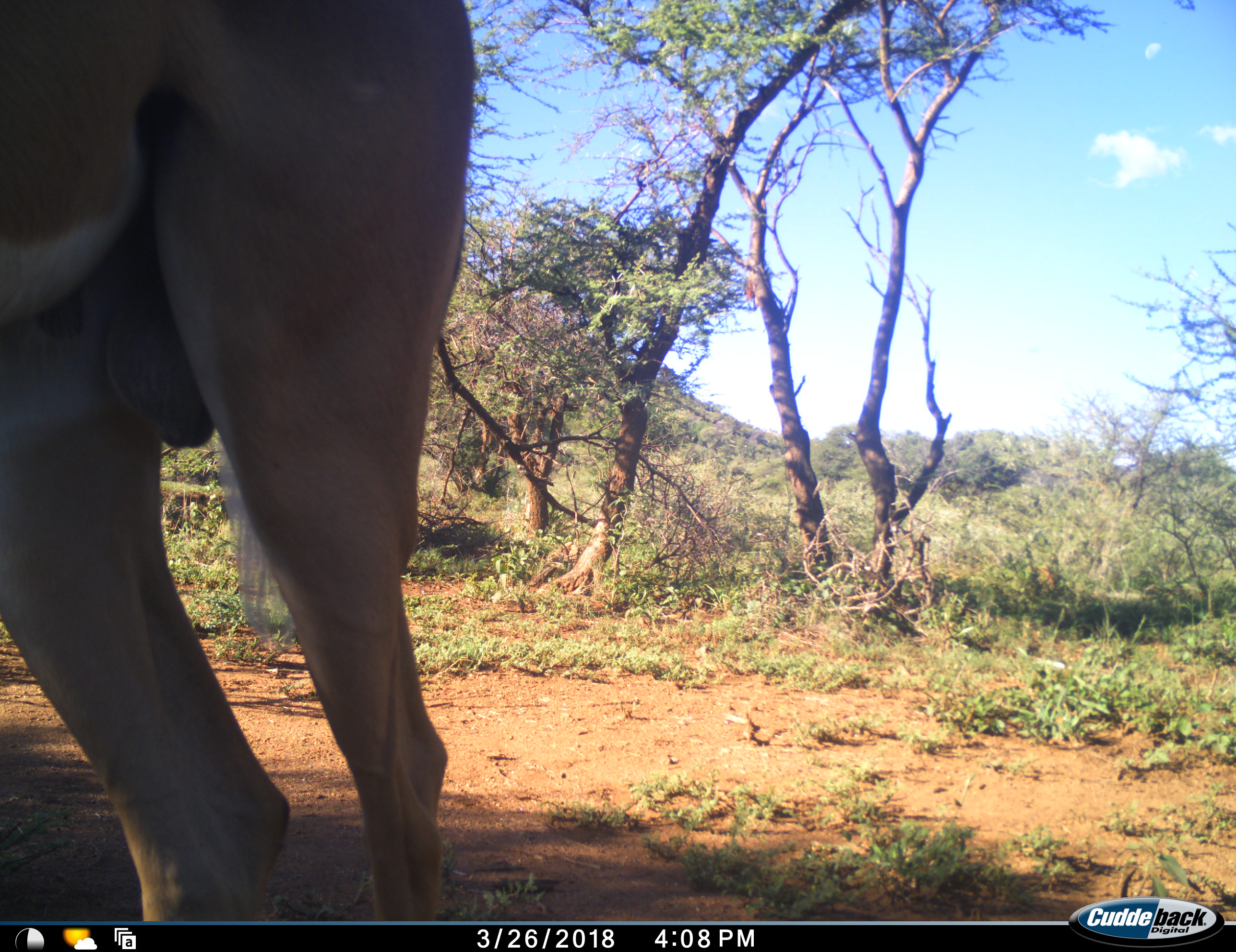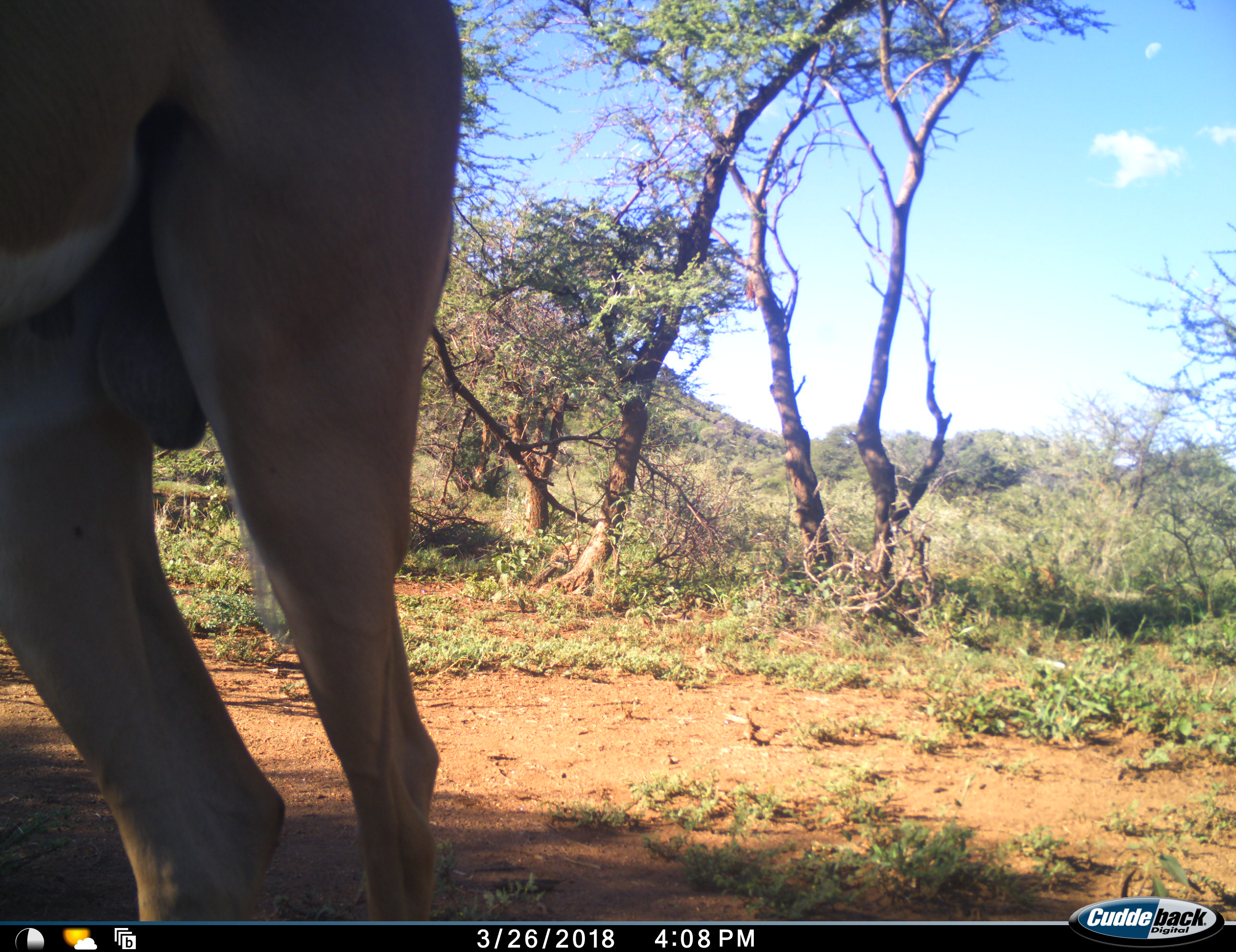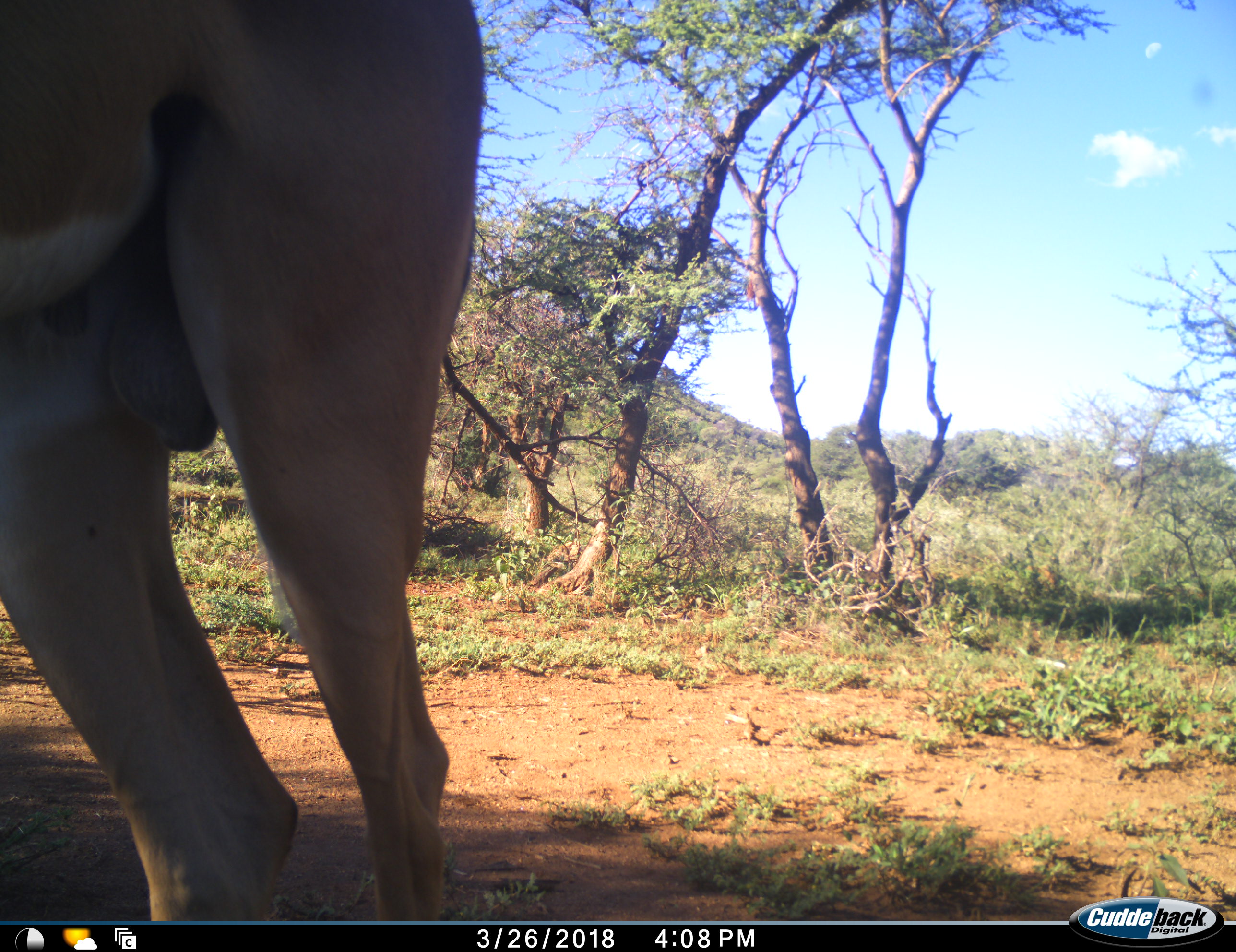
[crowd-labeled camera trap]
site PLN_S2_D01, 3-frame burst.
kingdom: Animalia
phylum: Chordata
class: Mammalia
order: Artiodactyla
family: Bovidae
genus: Aepyceros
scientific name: Aepyceros melampus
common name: impala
Impala (Aepyceros melampus), count 1. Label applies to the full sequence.